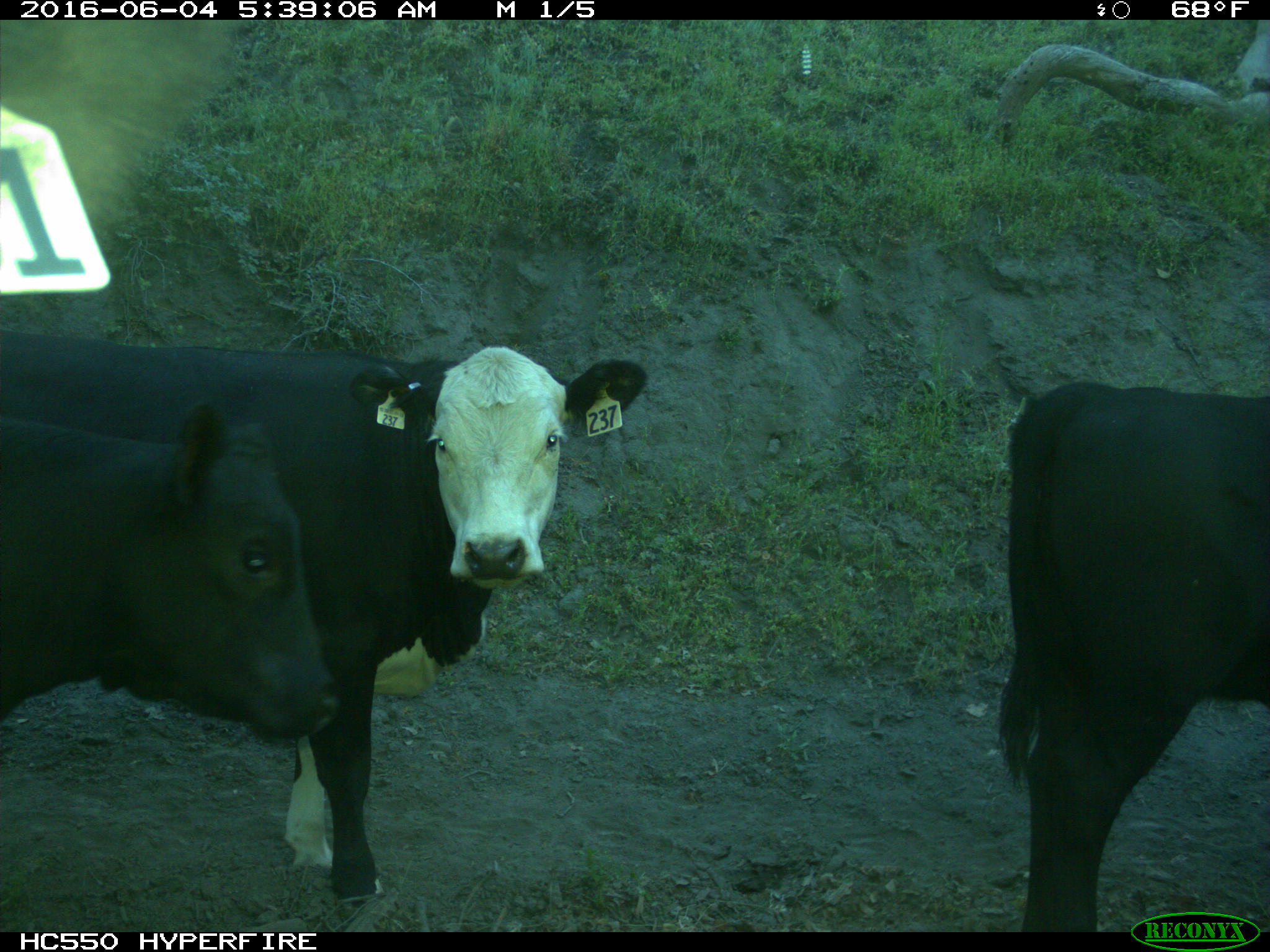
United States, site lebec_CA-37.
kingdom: Animalia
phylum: Chordata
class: Mammalia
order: Artiodactyla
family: Bovidae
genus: Bos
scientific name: Bos taurus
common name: domestic cow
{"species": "Bos taurus (domestic cow)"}